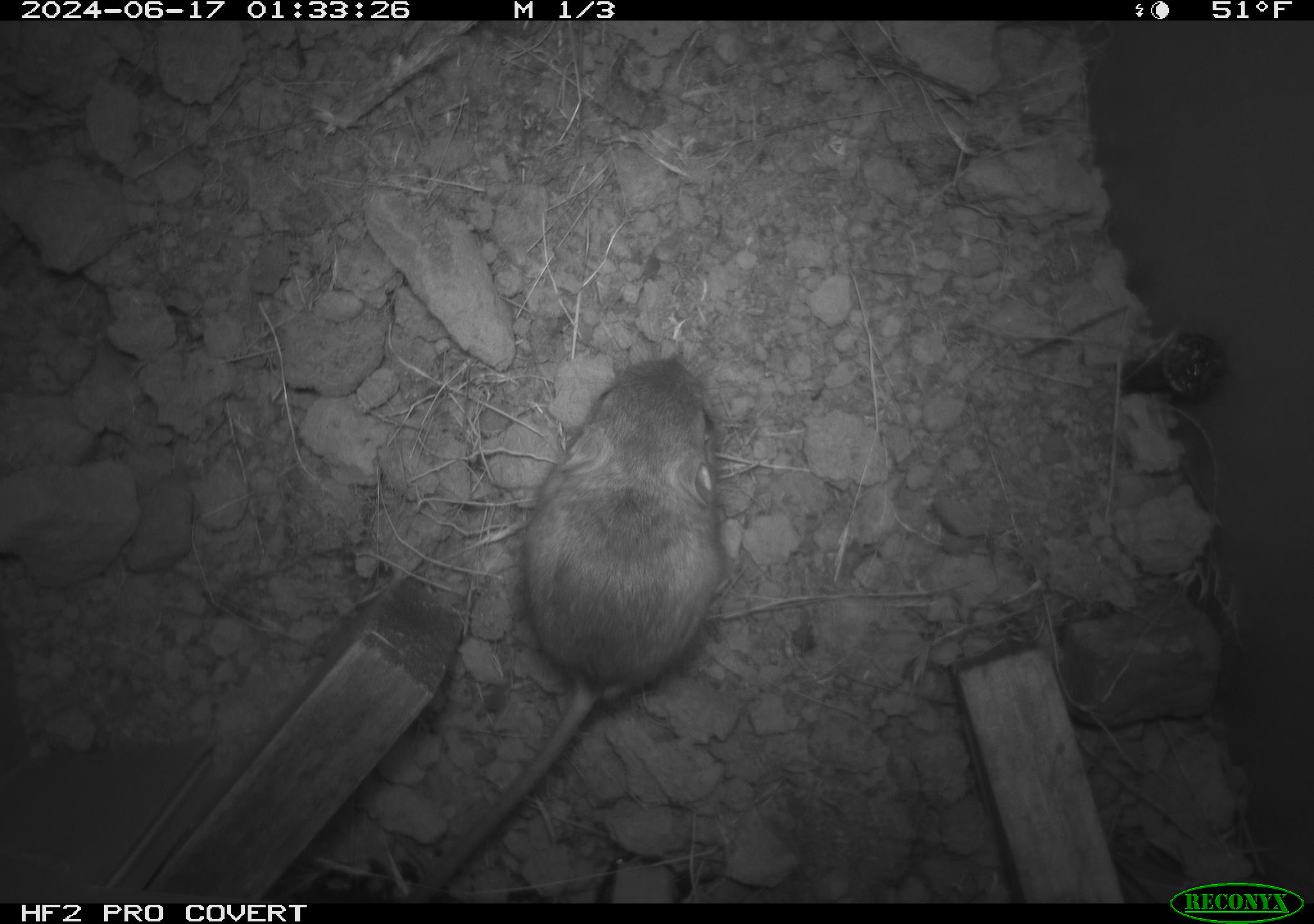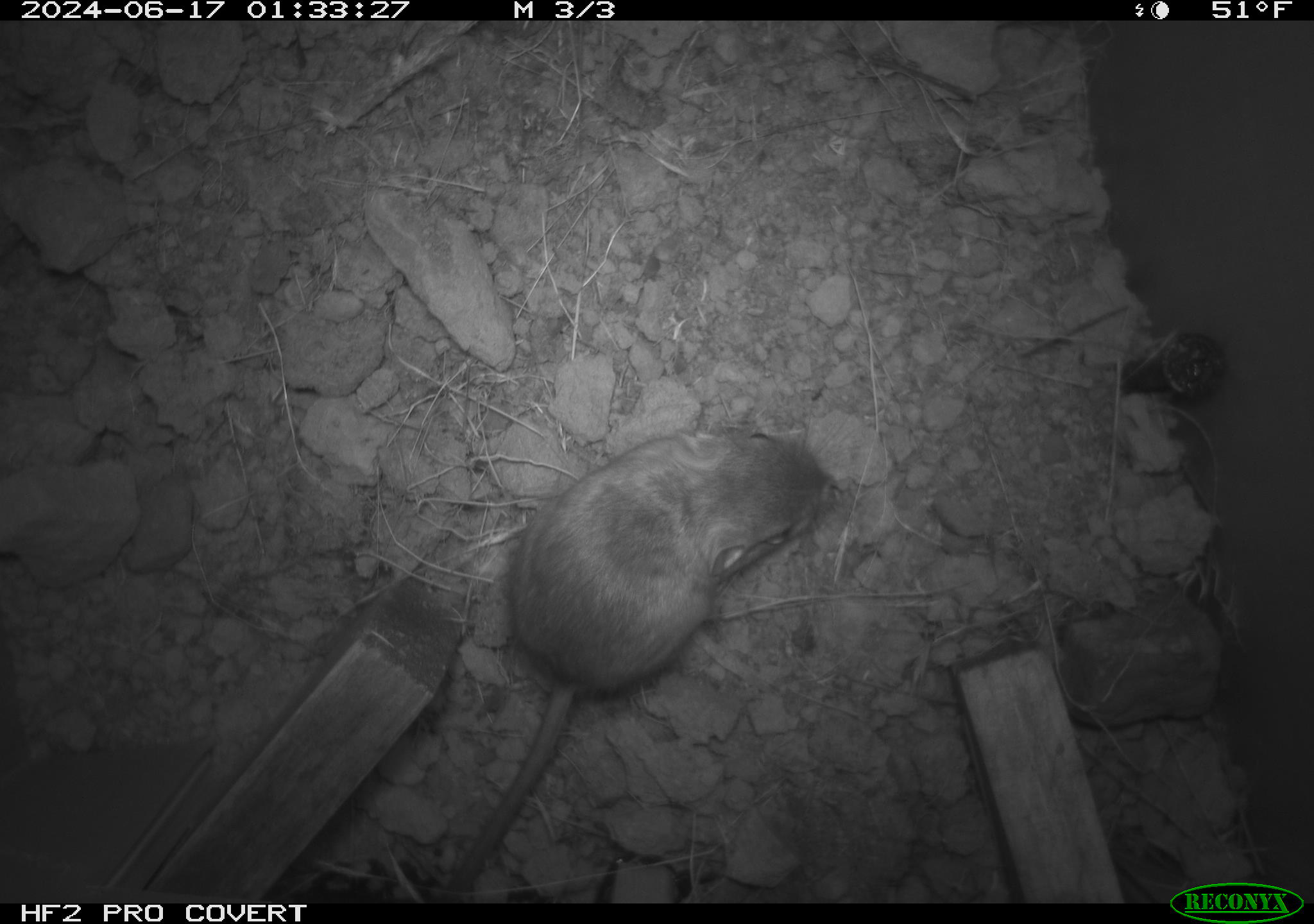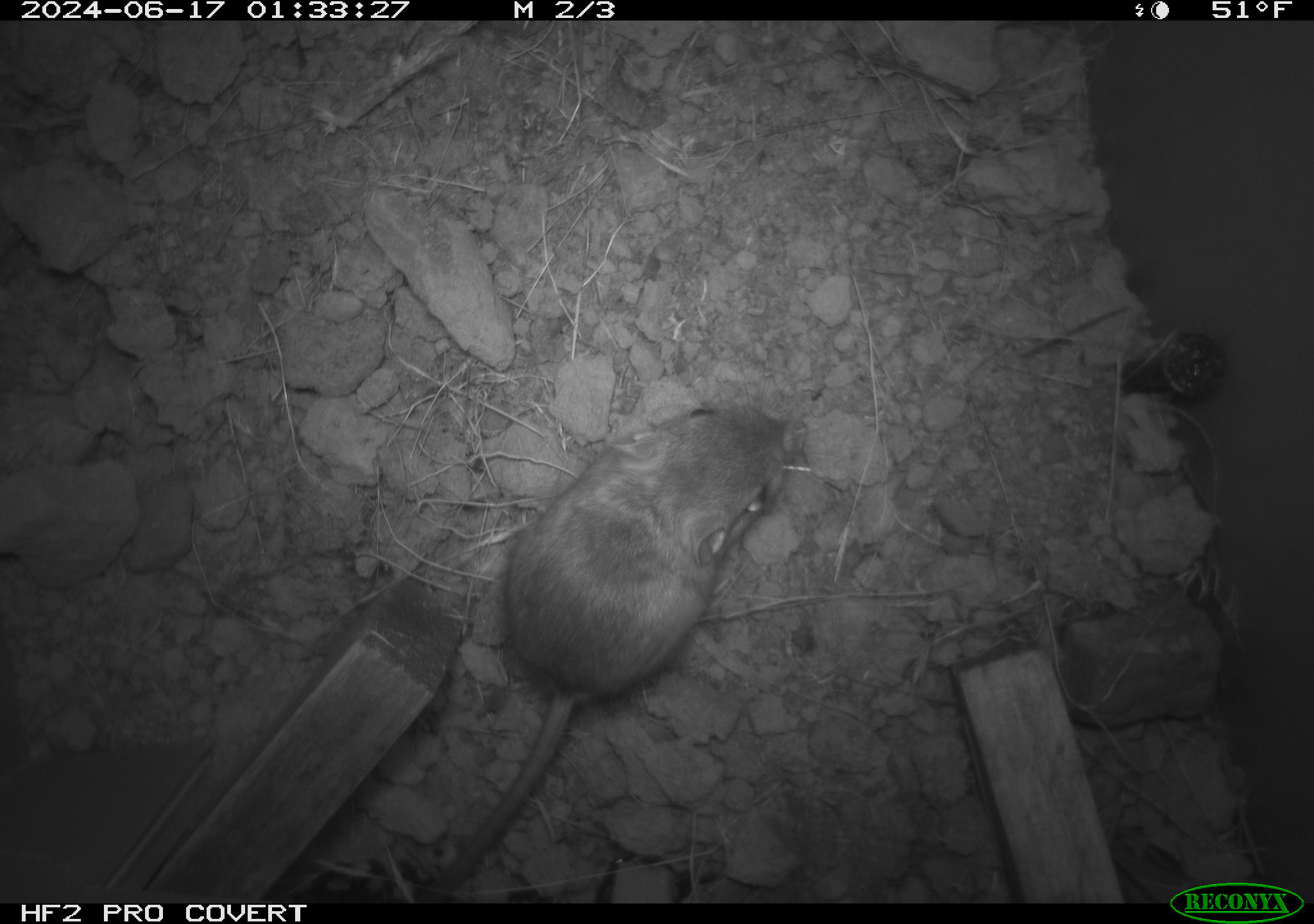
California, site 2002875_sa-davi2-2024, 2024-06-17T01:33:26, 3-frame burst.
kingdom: Animalia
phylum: Chordata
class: Mammalia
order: Rodentia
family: Heteromyidae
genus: Dipodomys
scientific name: Dipodomys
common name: kangaroo rats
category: dipodomys species